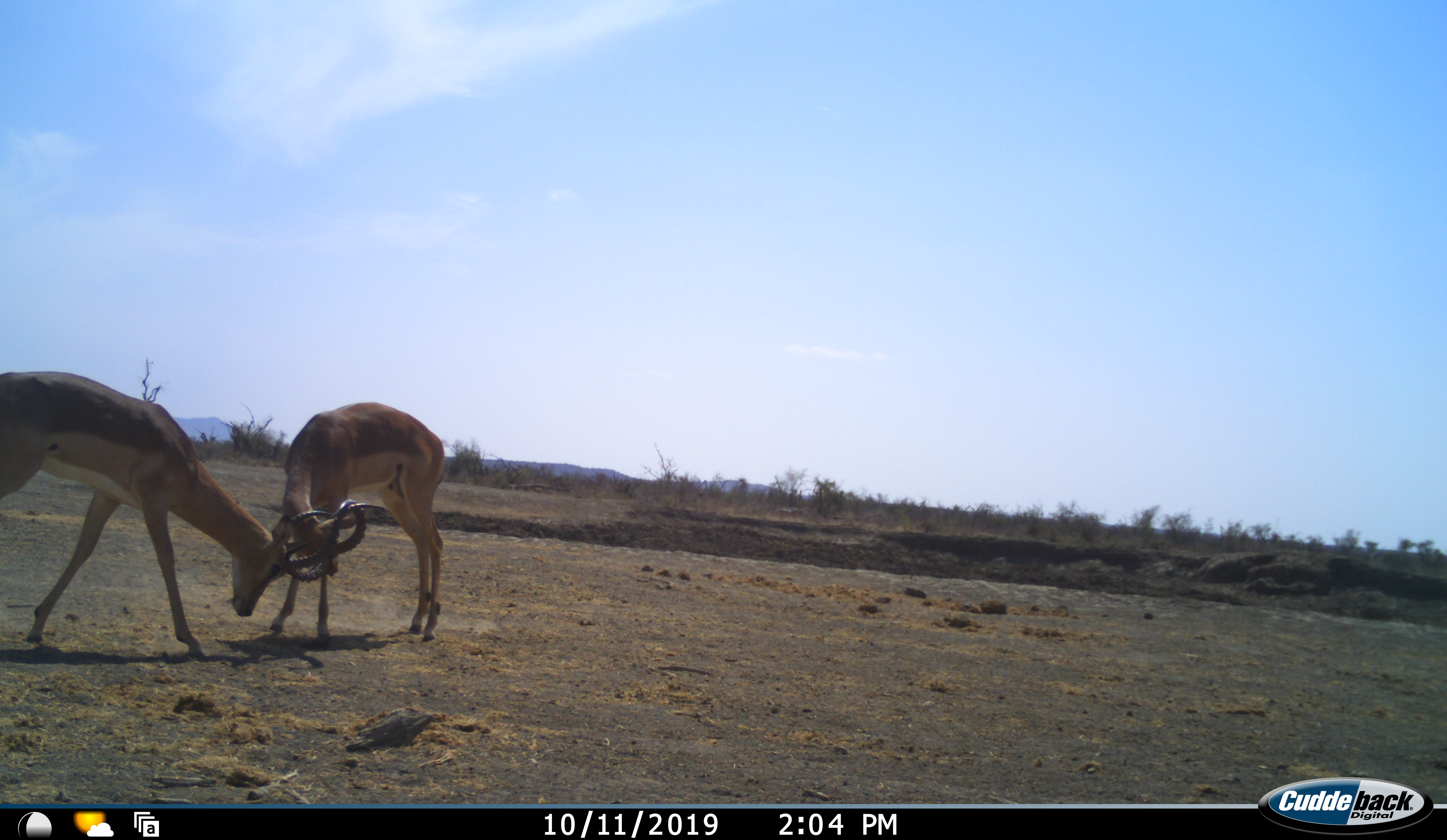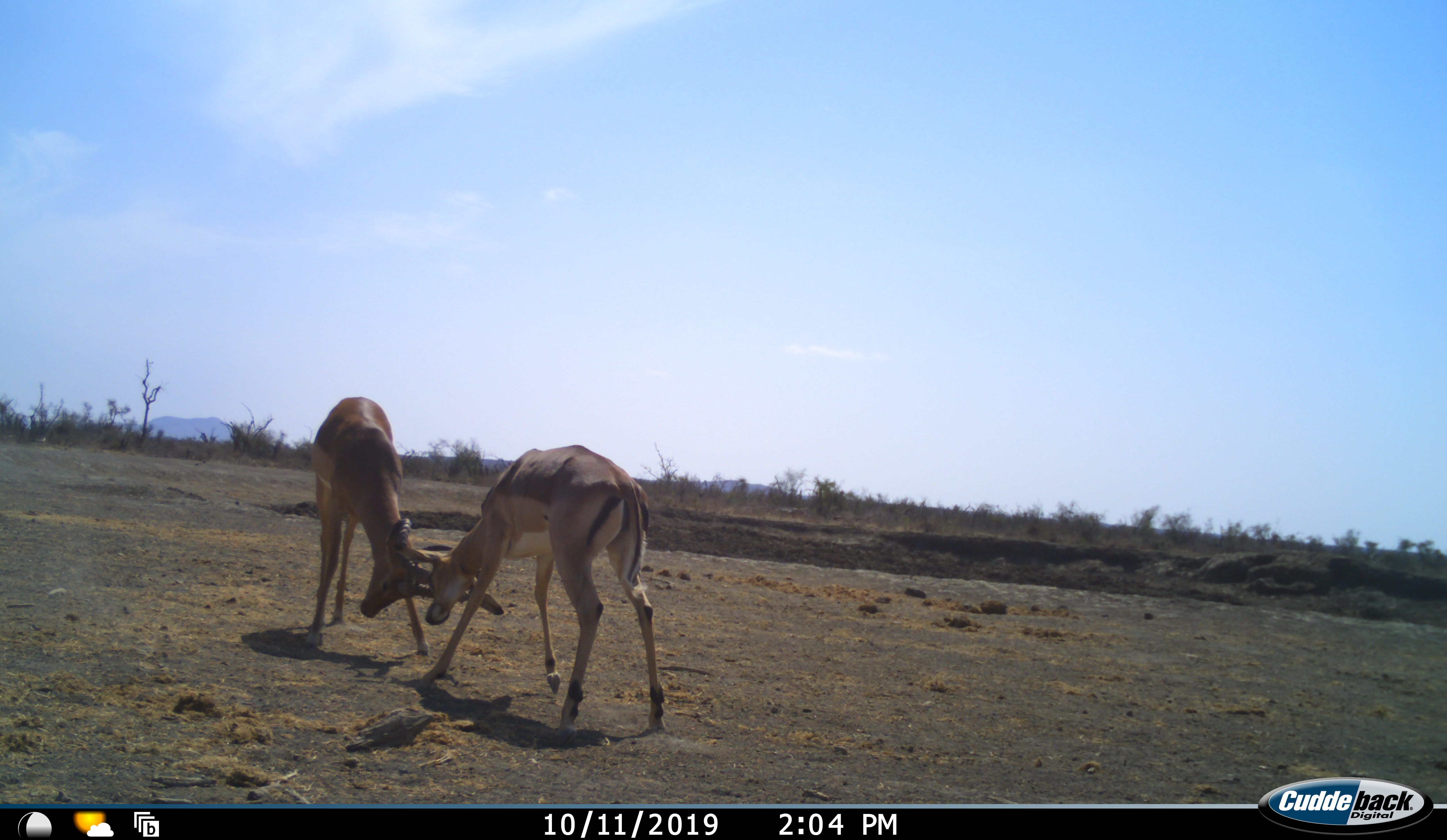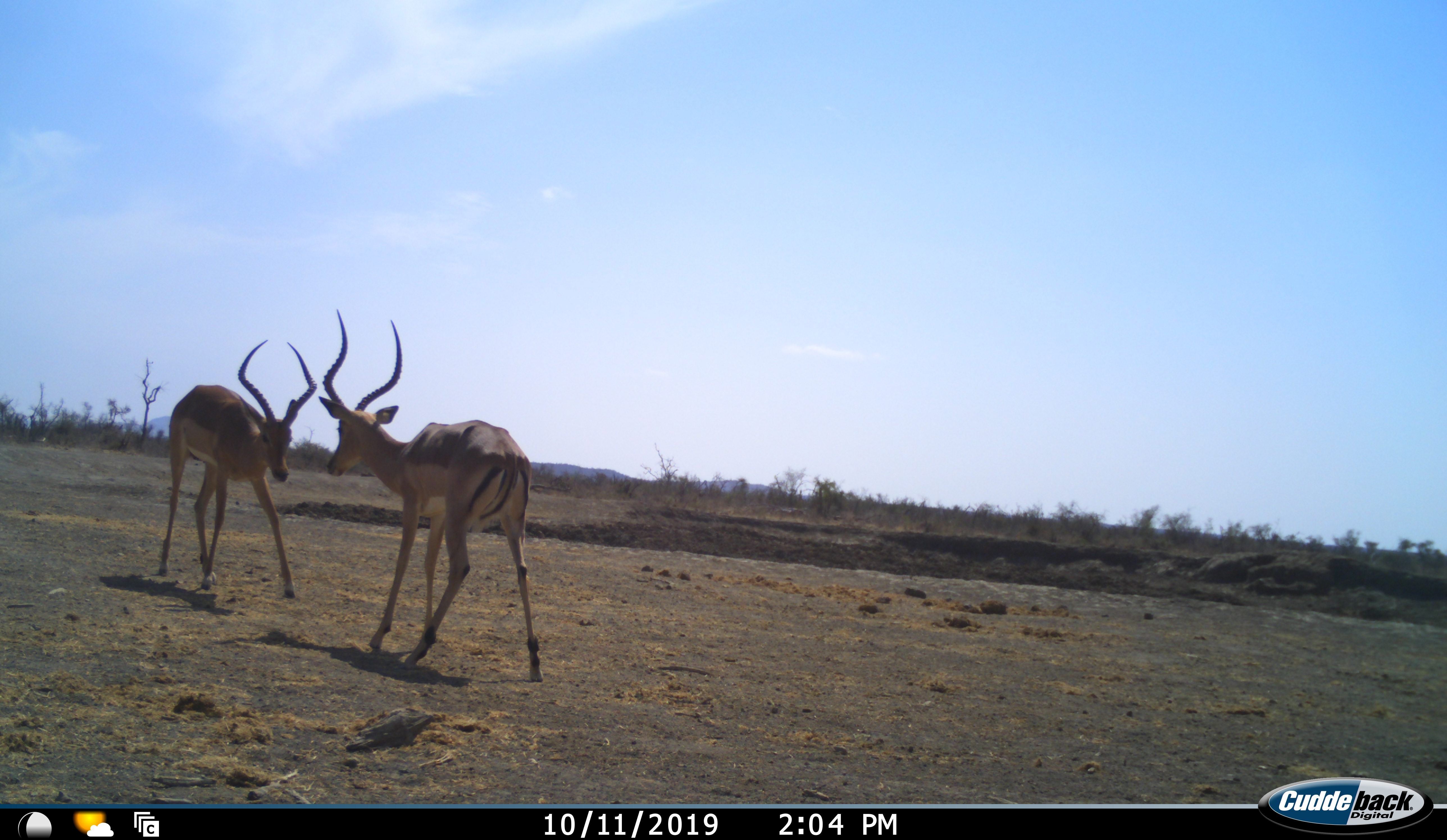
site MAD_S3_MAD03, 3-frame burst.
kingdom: Animalia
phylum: Chordata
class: Mammalia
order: Artiodactyla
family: Bovidae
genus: Aepyceros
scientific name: Aepyceros melampus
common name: impala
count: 2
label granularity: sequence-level